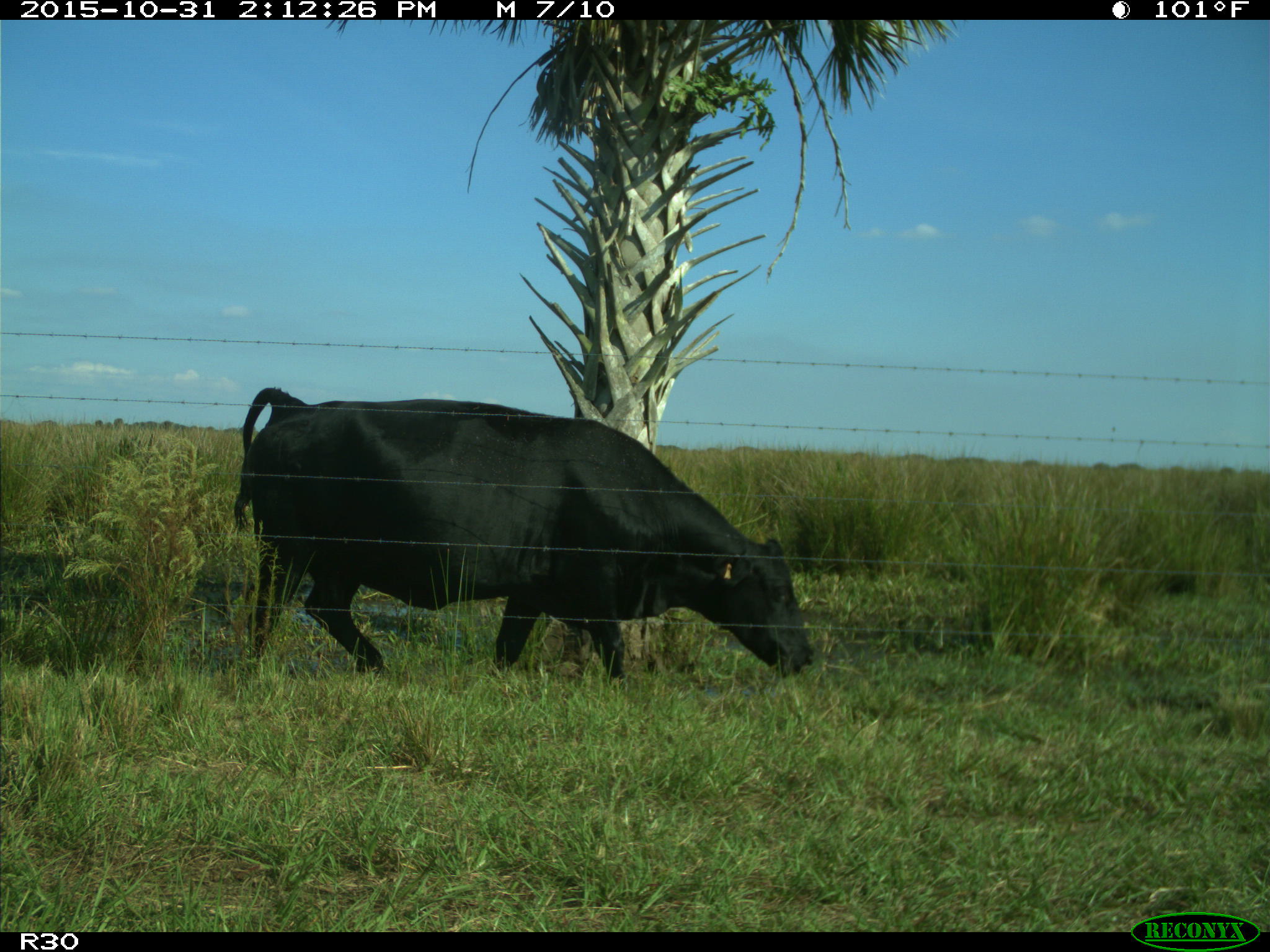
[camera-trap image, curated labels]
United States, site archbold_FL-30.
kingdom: Animalia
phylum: Chordata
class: Mammalia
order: Artiodactyla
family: Bovidae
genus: Bos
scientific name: Bos taurus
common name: domestic cow